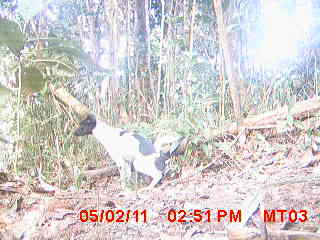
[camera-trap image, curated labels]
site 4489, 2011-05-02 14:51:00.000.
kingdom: Animalia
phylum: Chordata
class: Mammalia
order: Carnivora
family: Canidae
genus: Canis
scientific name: Canis familiaris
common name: domestic dog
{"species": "Canis familiaris (domestic dog)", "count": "2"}